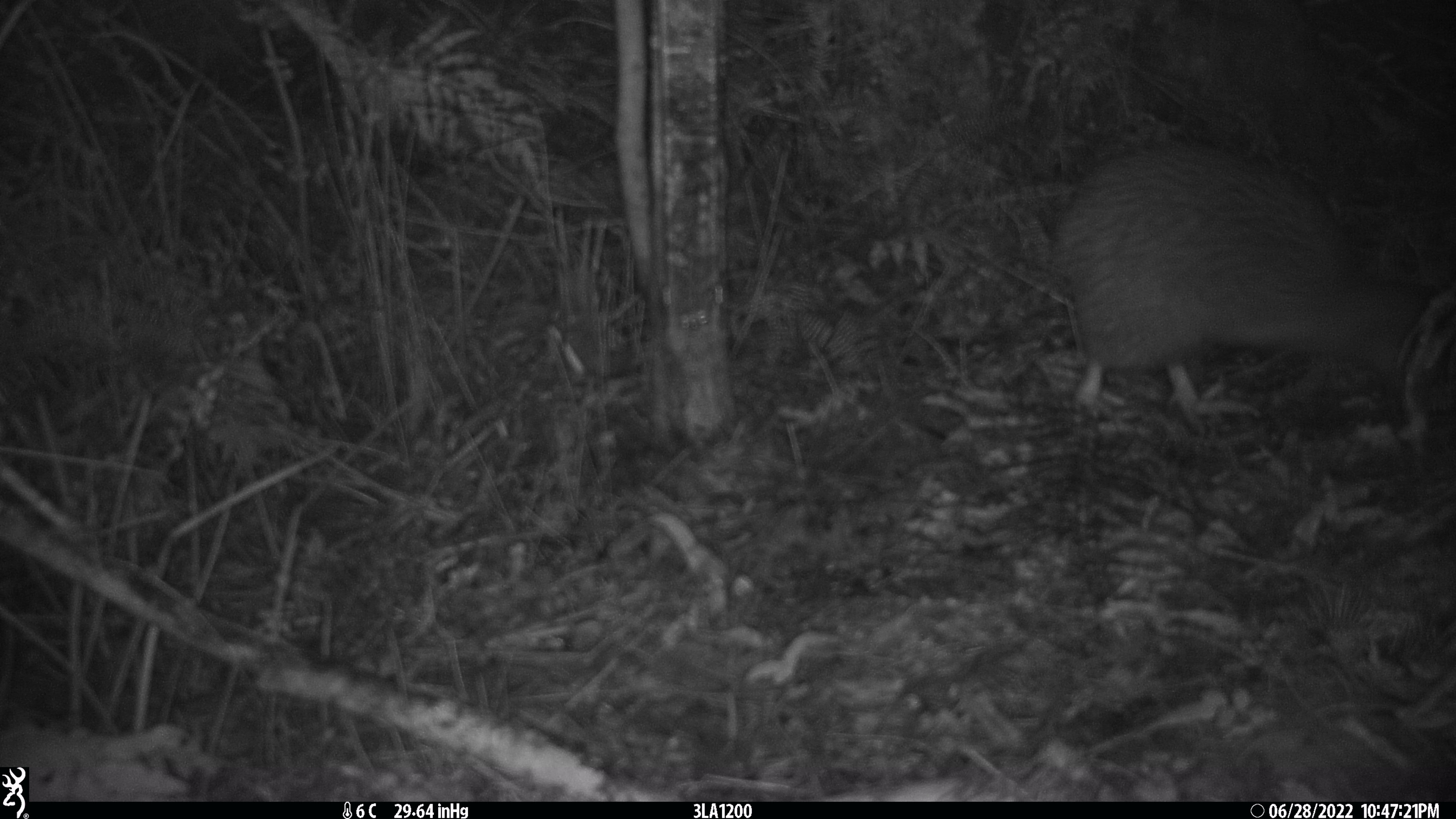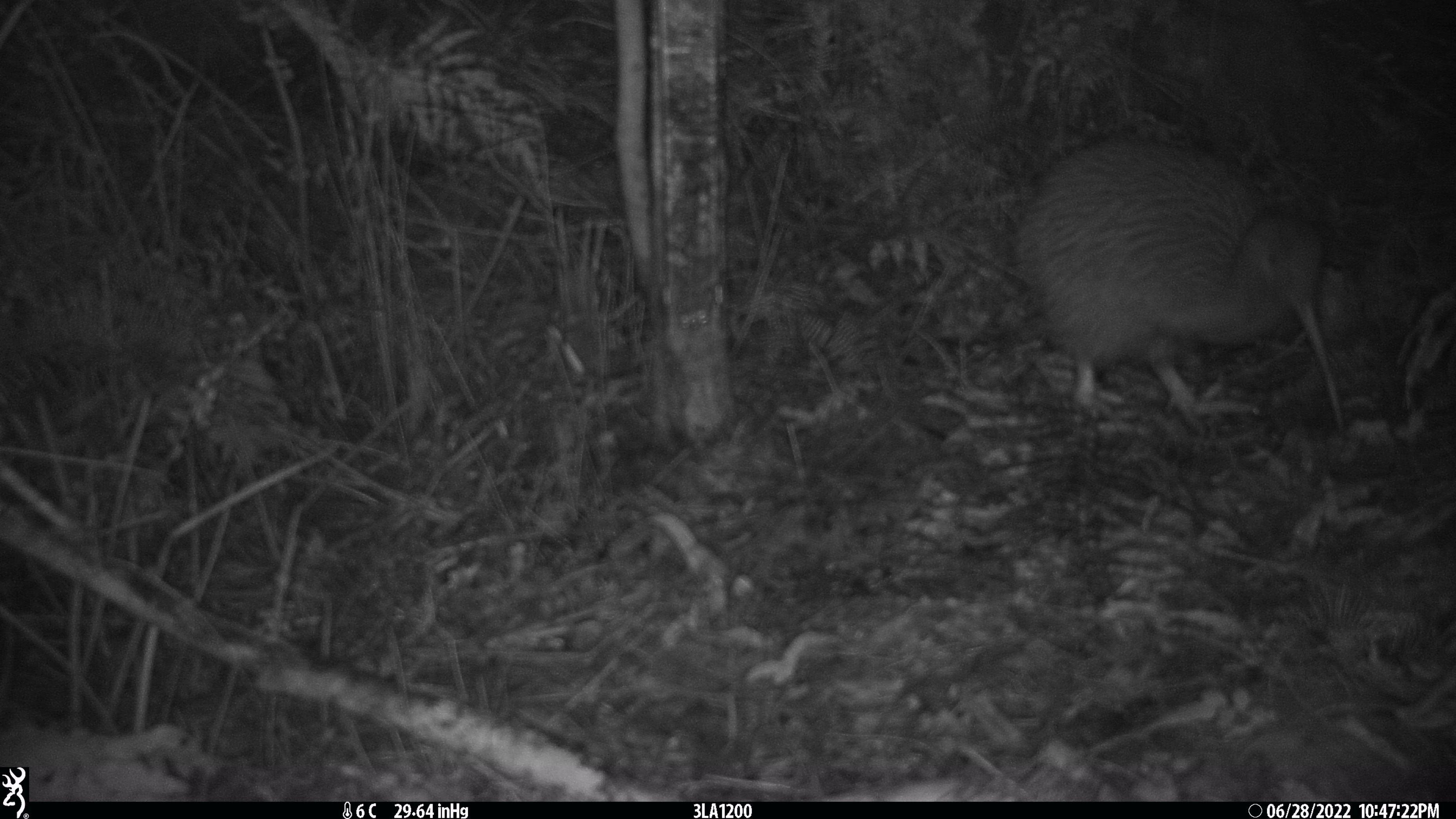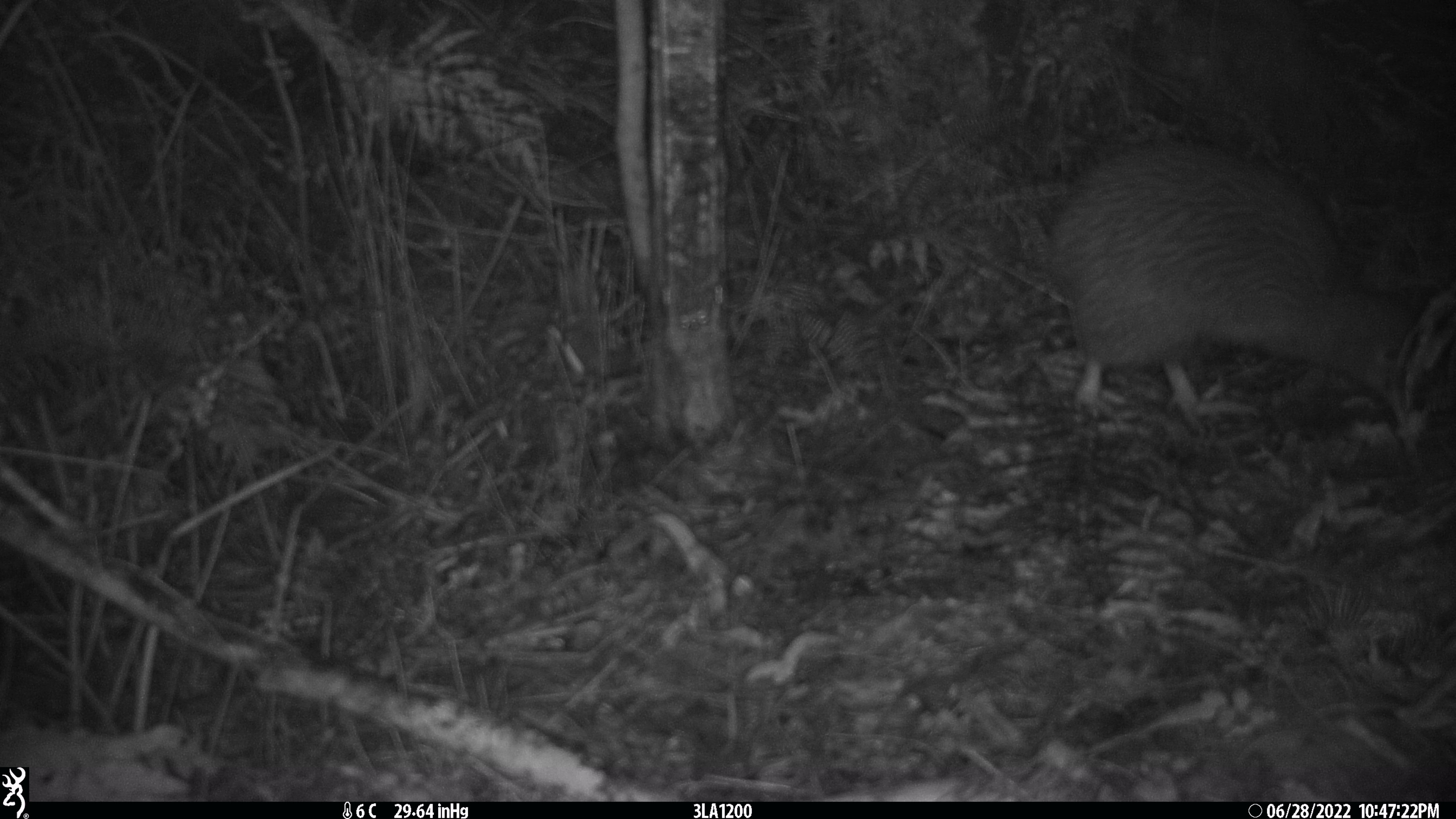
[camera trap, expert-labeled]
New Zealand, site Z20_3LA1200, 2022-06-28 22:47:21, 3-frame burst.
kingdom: Animalia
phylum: Chordata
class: Aves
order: Apterygiformes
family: Apterygidae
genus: Apteryx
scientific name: Apteryx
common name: kiwi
Kiwi (Apteryx).